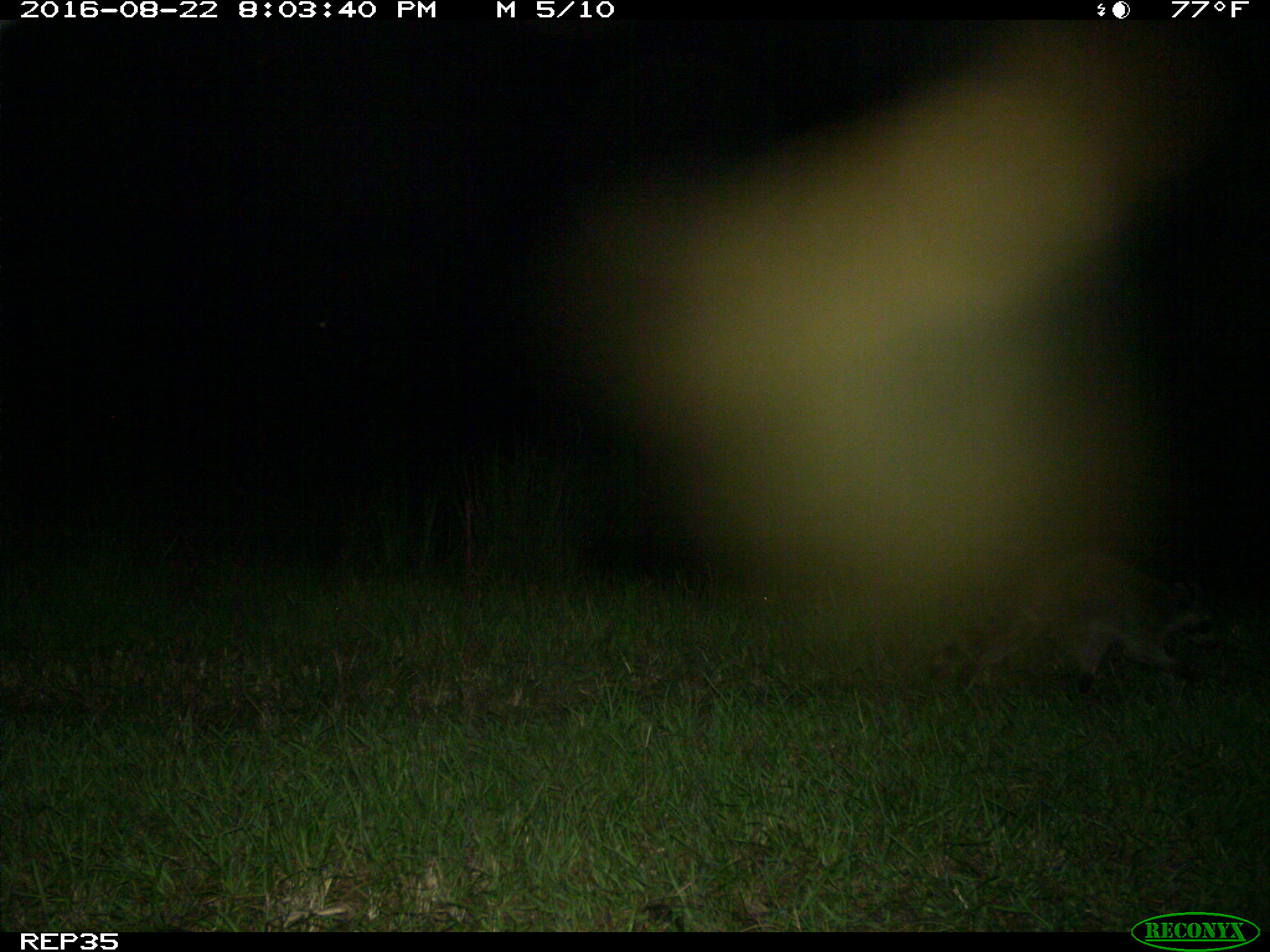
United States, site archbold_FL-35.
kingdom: Animalia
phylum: Chordata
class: Mammalia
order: Carnivora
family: Procyonidae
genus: Procyon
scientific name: Procyon lotor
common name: common raccoon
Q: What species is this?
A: Procyon lotor (common raccoon).